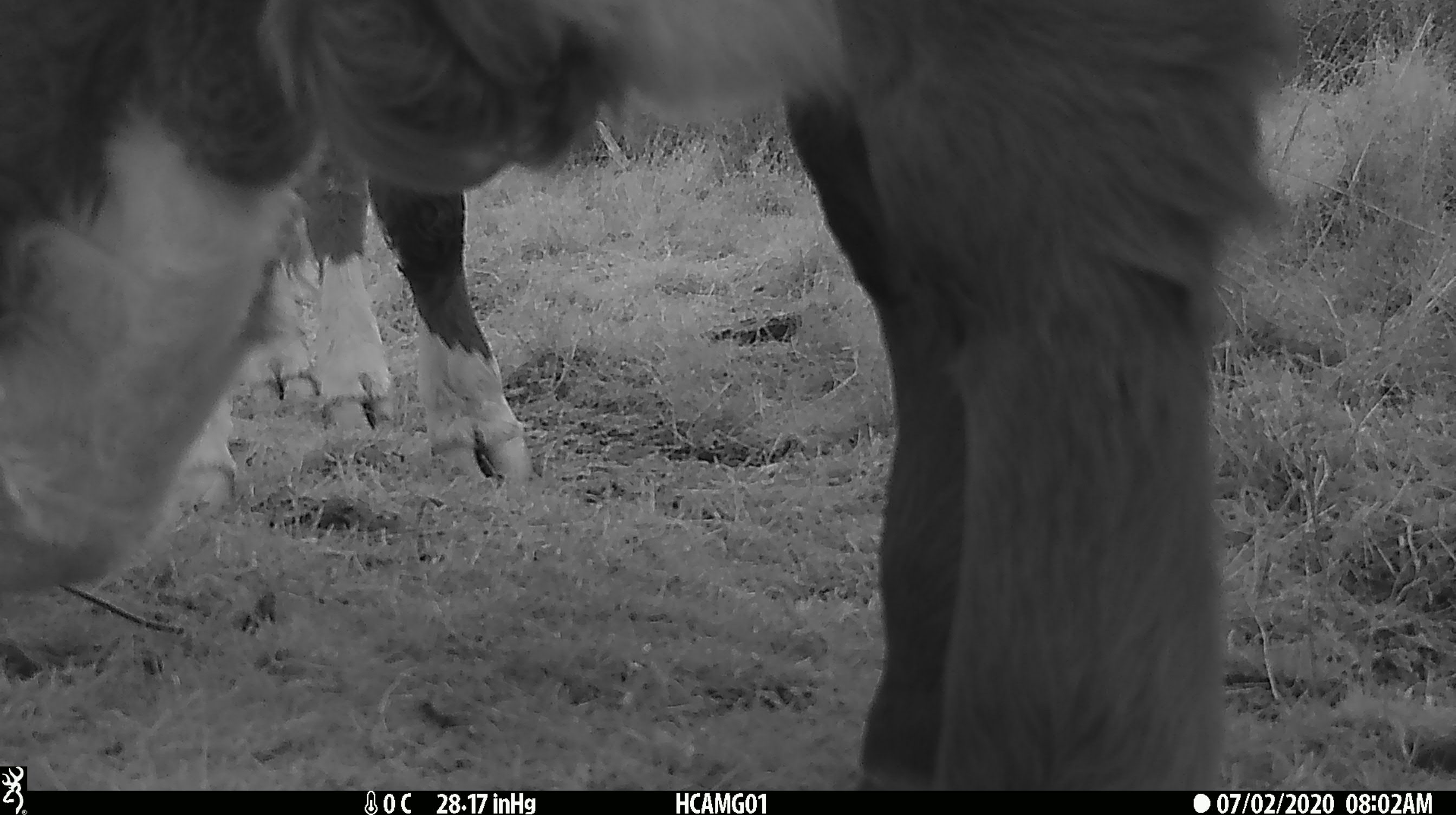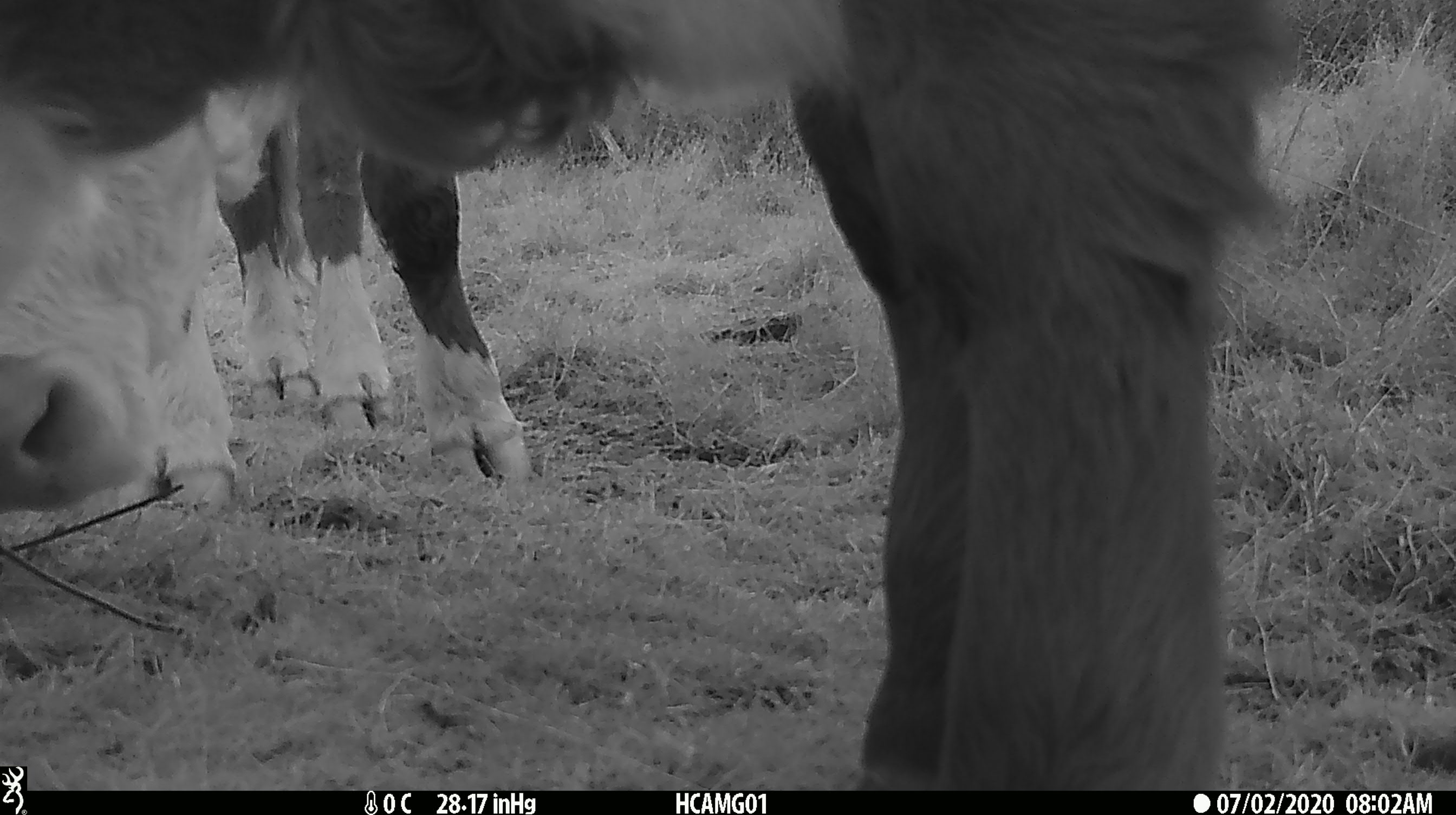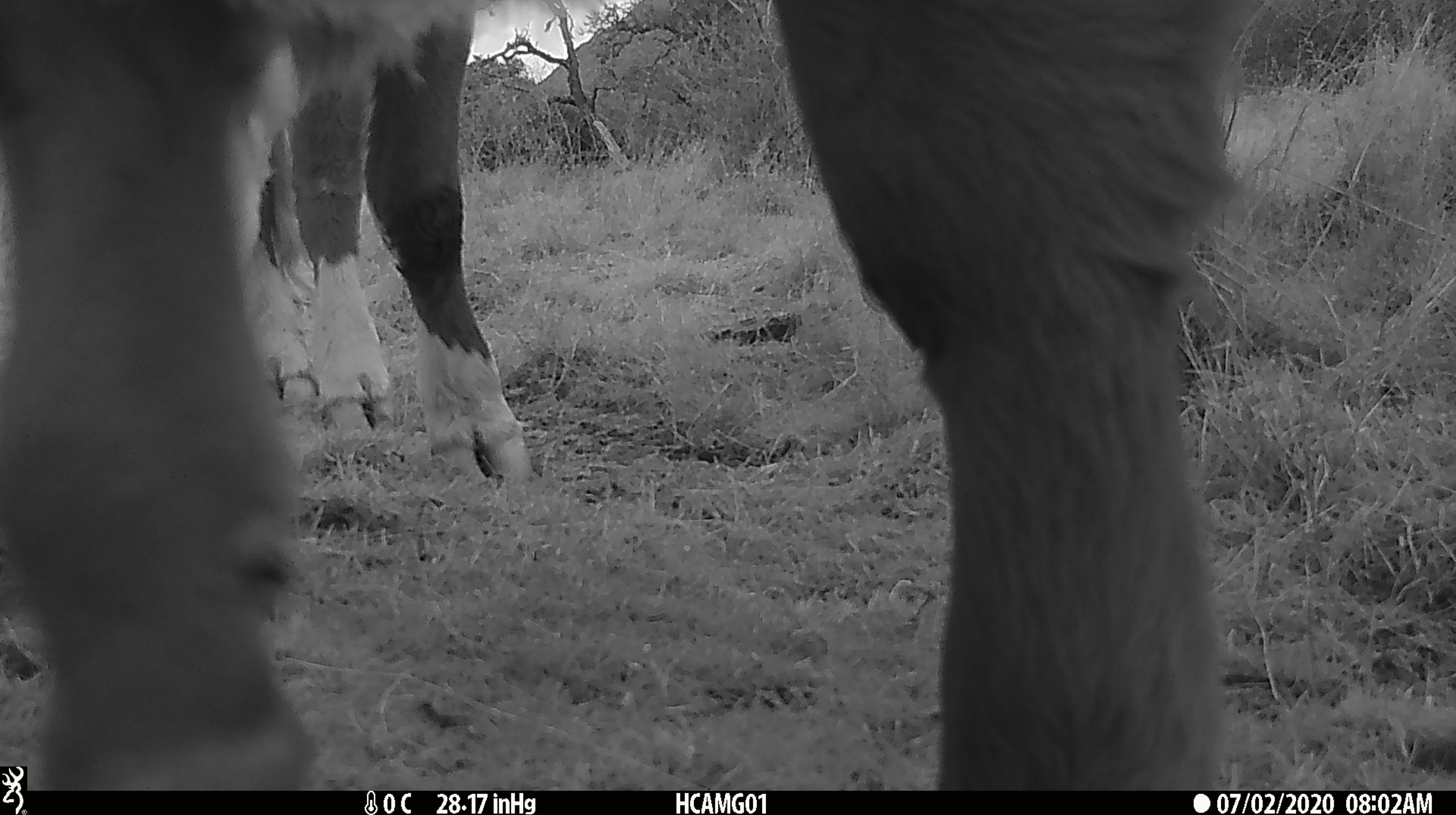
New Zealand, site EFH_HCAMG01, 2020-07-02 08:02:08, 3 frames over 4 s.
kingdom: Animalia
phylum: Chordata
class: Mammalia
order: Artiodactyla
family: Bovidae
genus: Bos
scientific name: Bos taurus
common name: domestic cow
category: cow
Cow (domestic cow) (Bos taurus).